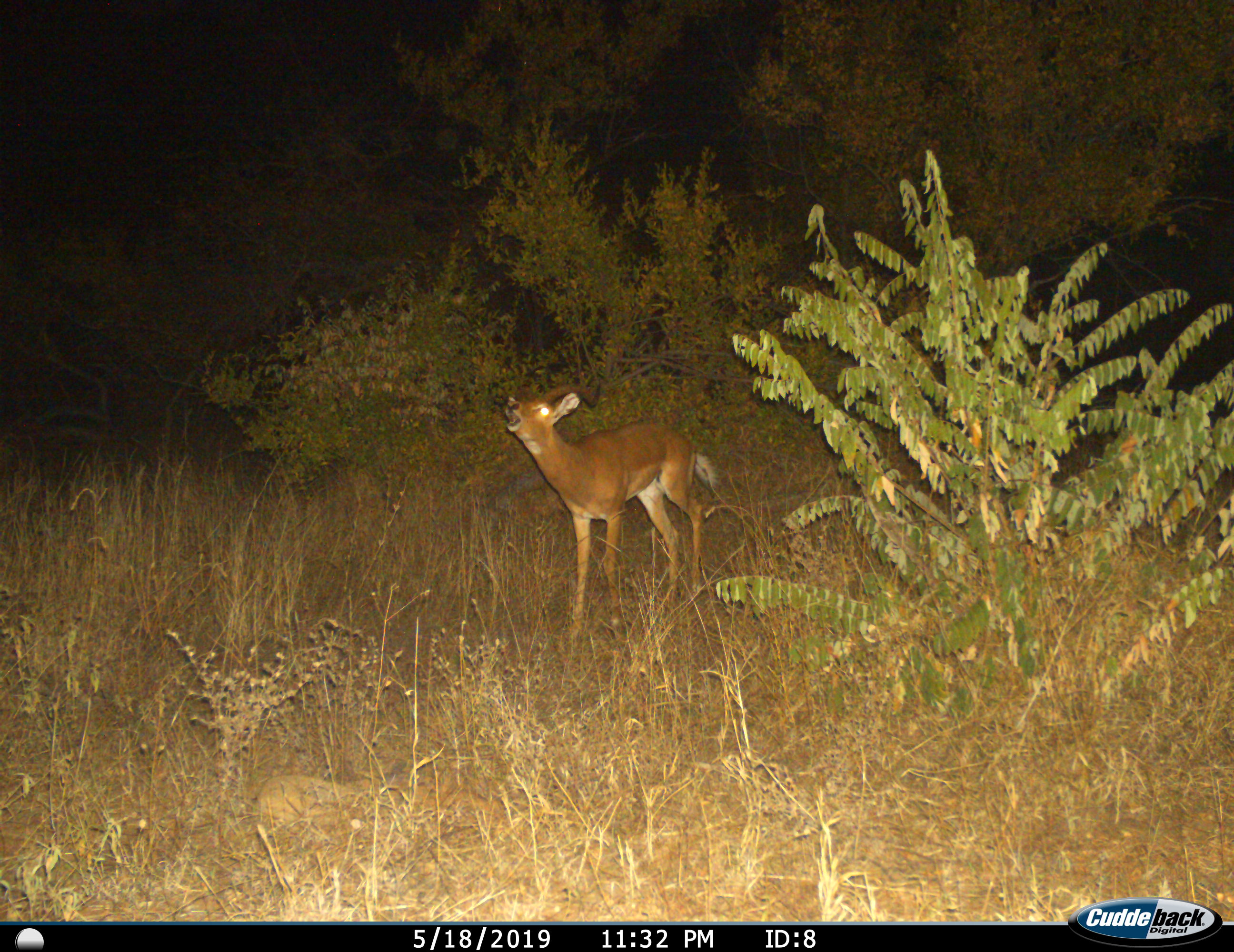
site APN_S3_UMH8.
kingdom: Animalia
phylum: Chordata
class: Mammalia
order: Artiodactyla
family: Bovidae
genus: Aepyceros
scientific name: Aepyceros melampus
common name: impala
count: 1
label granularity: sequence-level